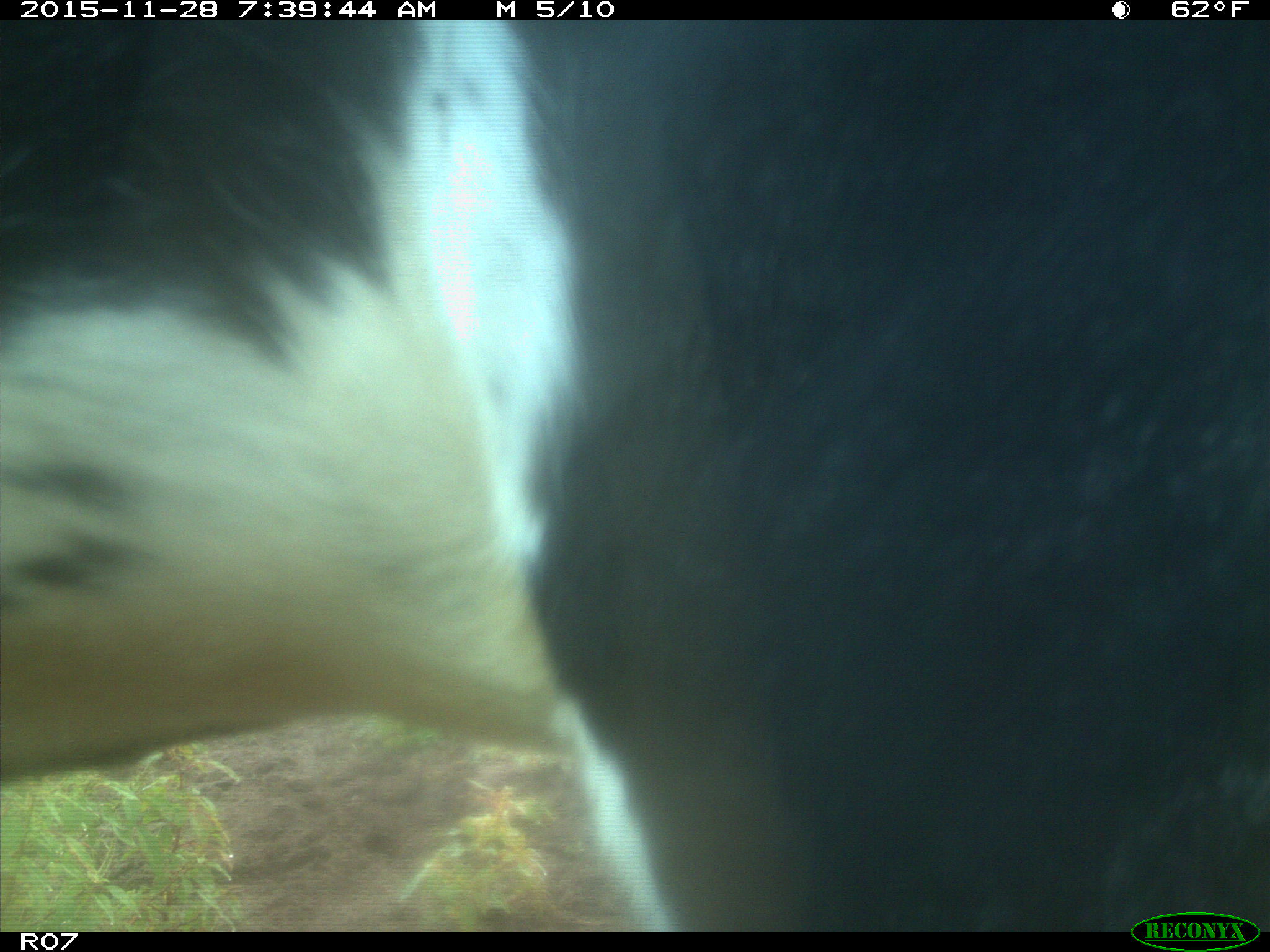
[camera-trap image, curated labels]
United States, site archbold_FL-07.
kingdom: Animalia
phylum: Chordata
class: Mammalia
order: Artiodactyla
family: Bovidae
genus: Bos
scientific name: Bos taurus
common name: domestic cow